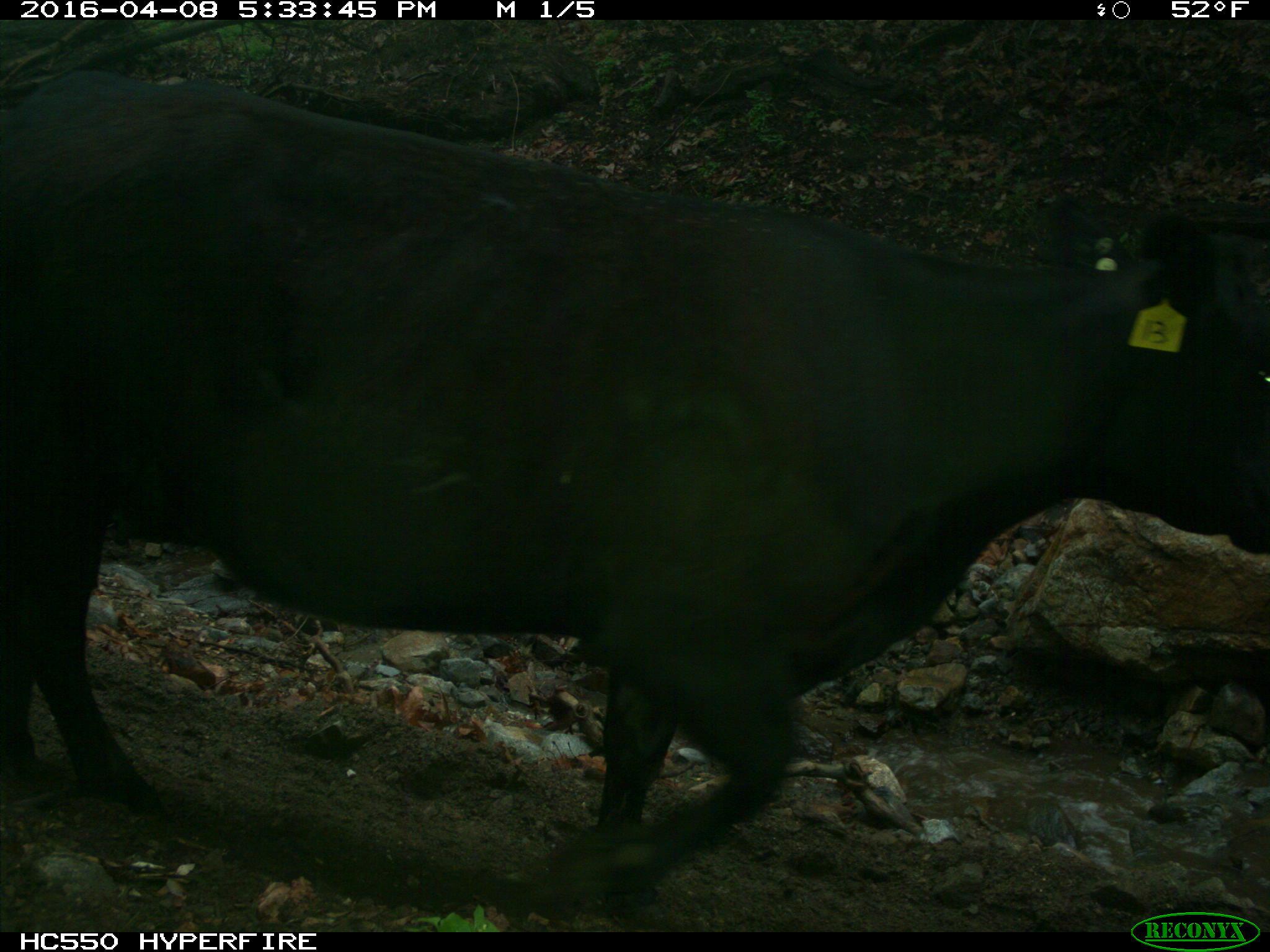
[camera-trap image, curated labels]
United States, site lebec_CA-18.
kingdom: Animalia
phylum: Chordata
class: Mammalia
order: Artiodactyla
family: Bovidae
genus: Bos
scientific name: Bos taurus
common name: domestic cow